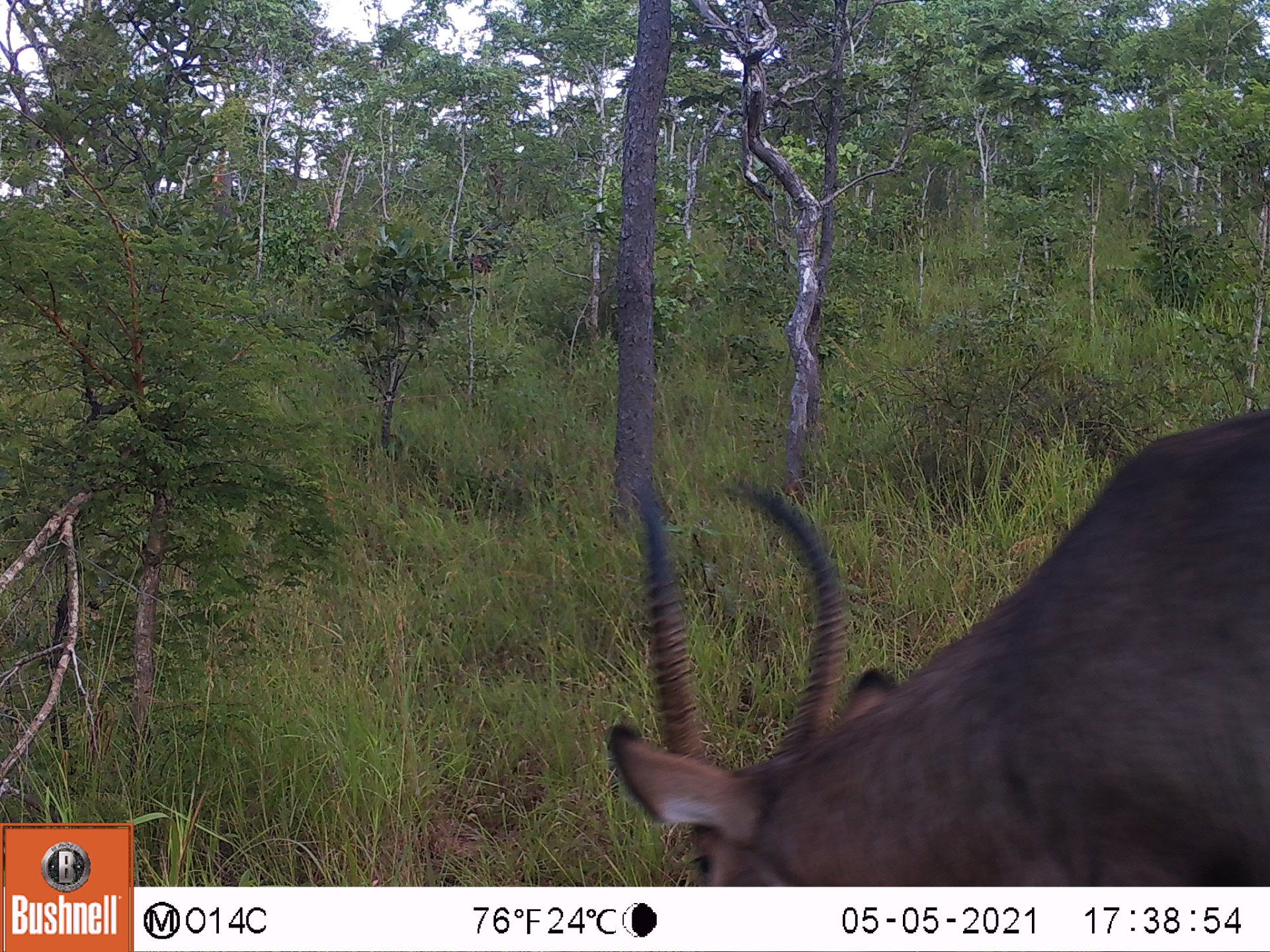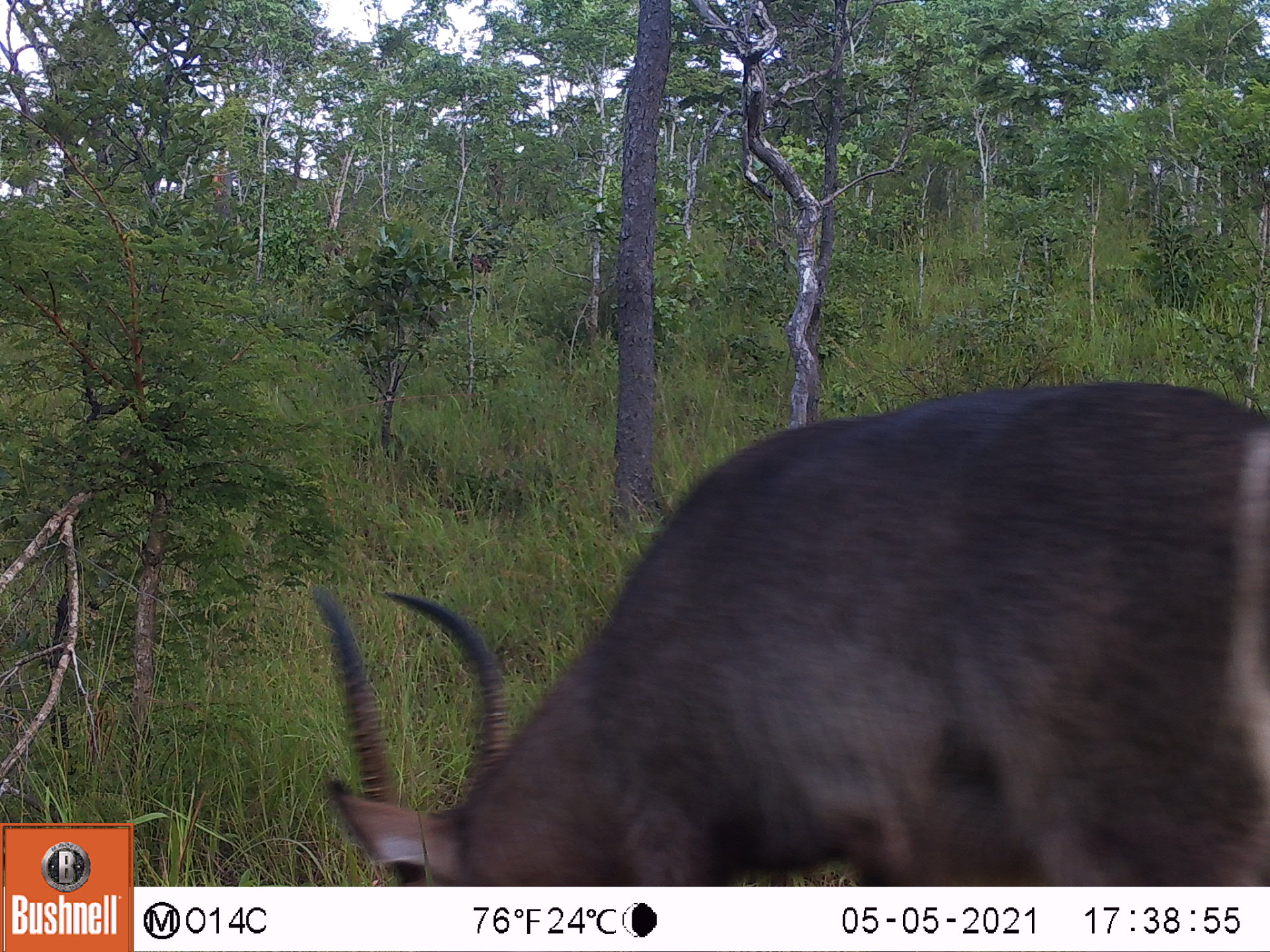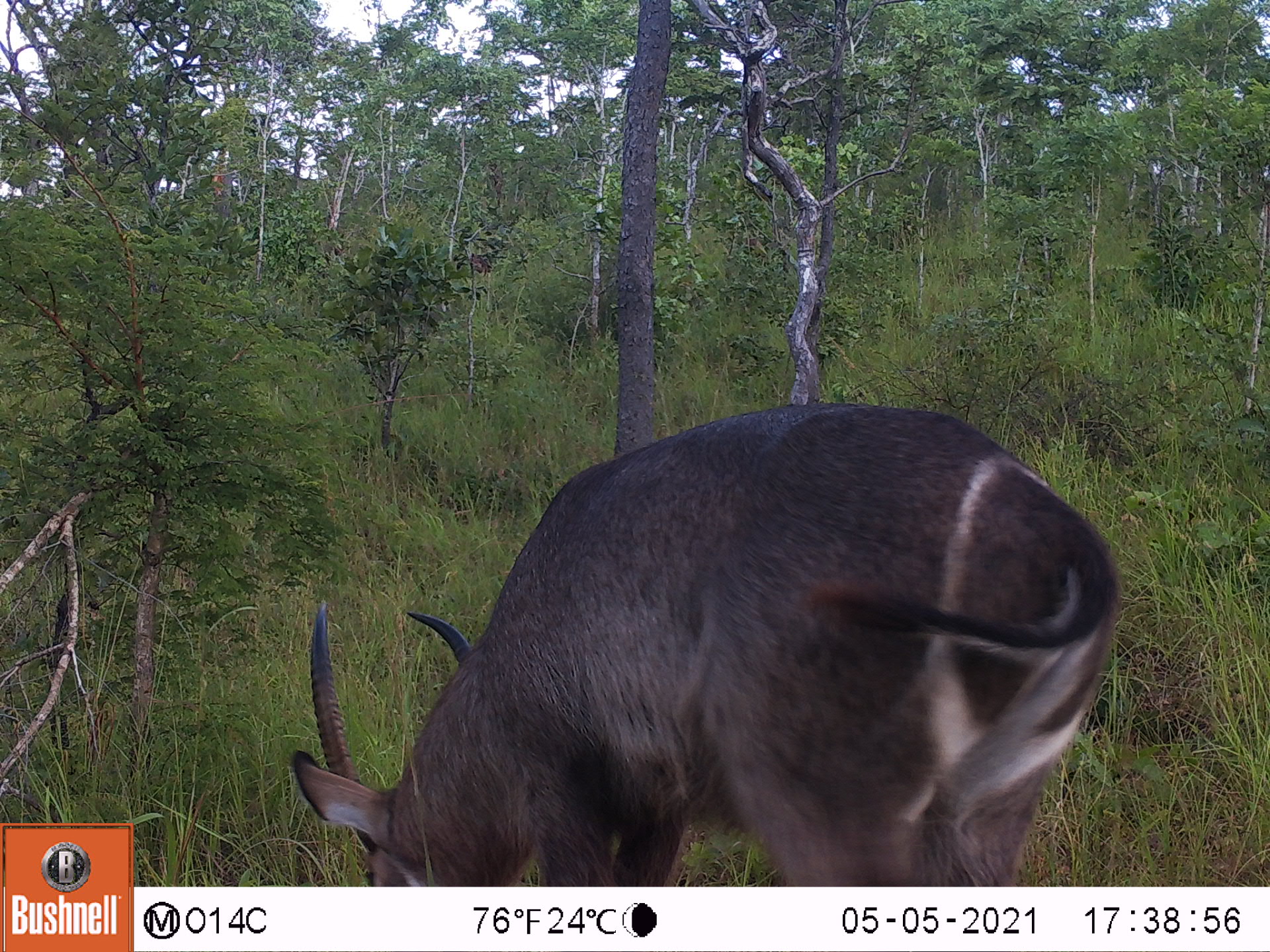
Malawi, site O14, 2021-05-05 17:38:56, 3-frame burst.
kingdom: Animalia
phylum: Chordata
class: Mammalia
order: Artiodactyla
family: Bovidae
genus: Kobus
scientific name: Kobus ellipsiprymnus ellipsiprymnus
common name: common waterbuck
Common waterbuck (Kobus ellipsiprymnus ellipsiprymnus), count 1.